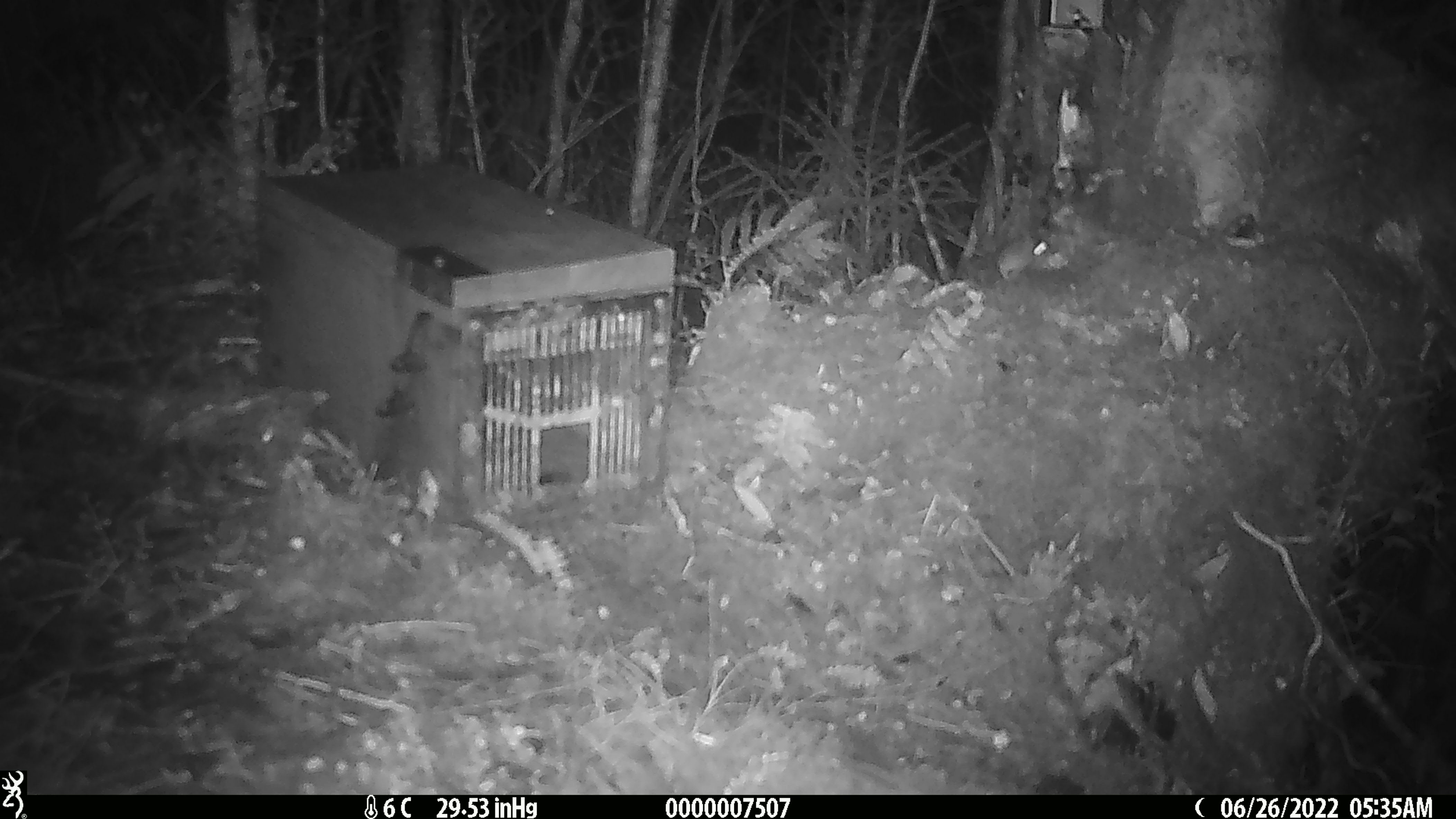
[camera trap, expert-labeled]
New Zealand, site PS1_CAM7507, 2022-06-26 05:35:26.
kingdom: Animalia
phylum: Chordata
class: Mammalia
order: Rodentia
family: Muridae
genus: Mus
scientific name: Mus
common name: mouse